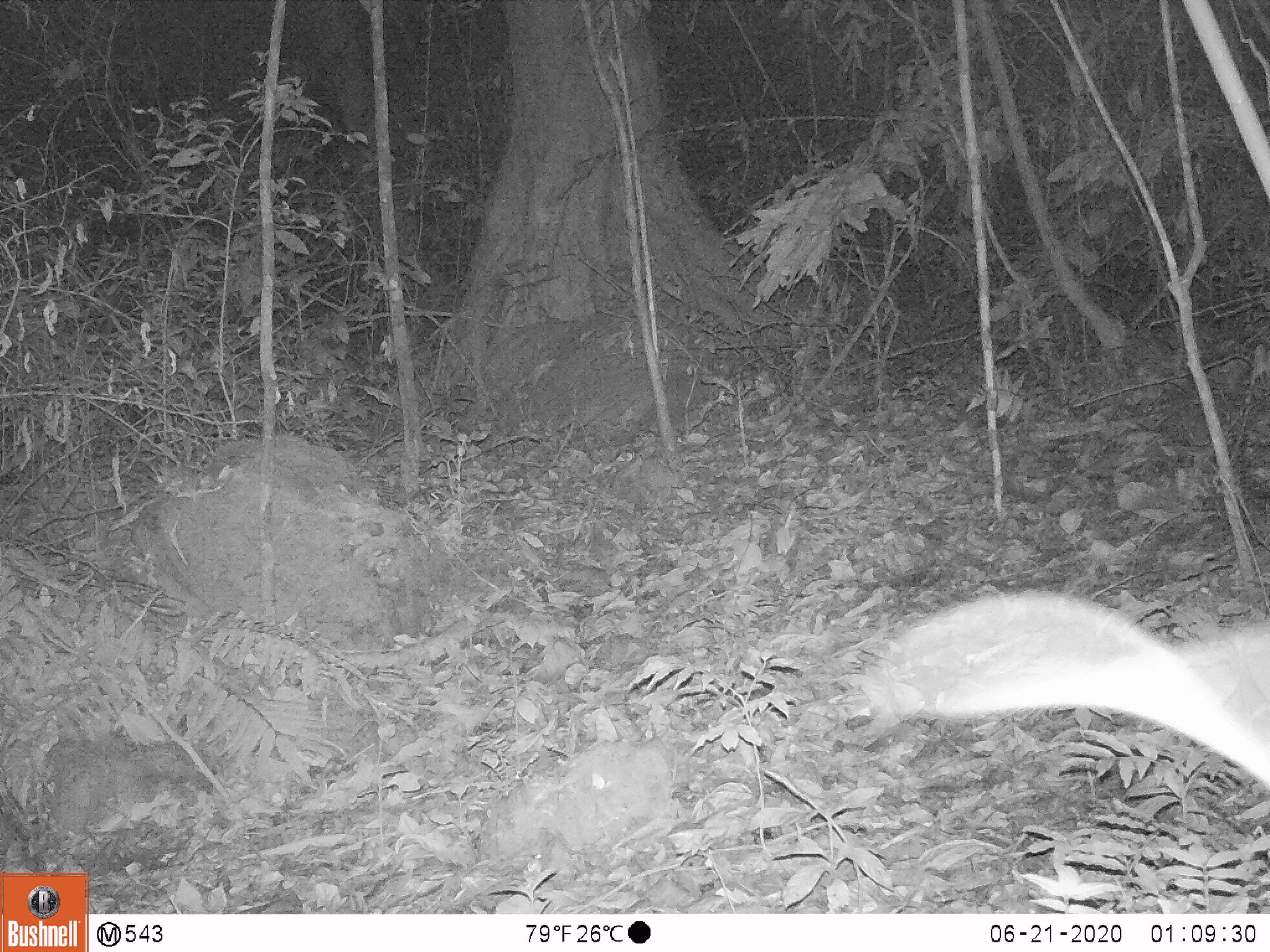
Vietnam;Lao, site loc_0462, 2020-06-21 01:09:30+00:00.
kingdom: Animalia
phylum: Chordata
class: Mammalia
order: Rodentia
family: Muridae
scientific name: Muridae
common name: old-world mice and rats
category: unidentified murid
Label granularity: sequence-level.